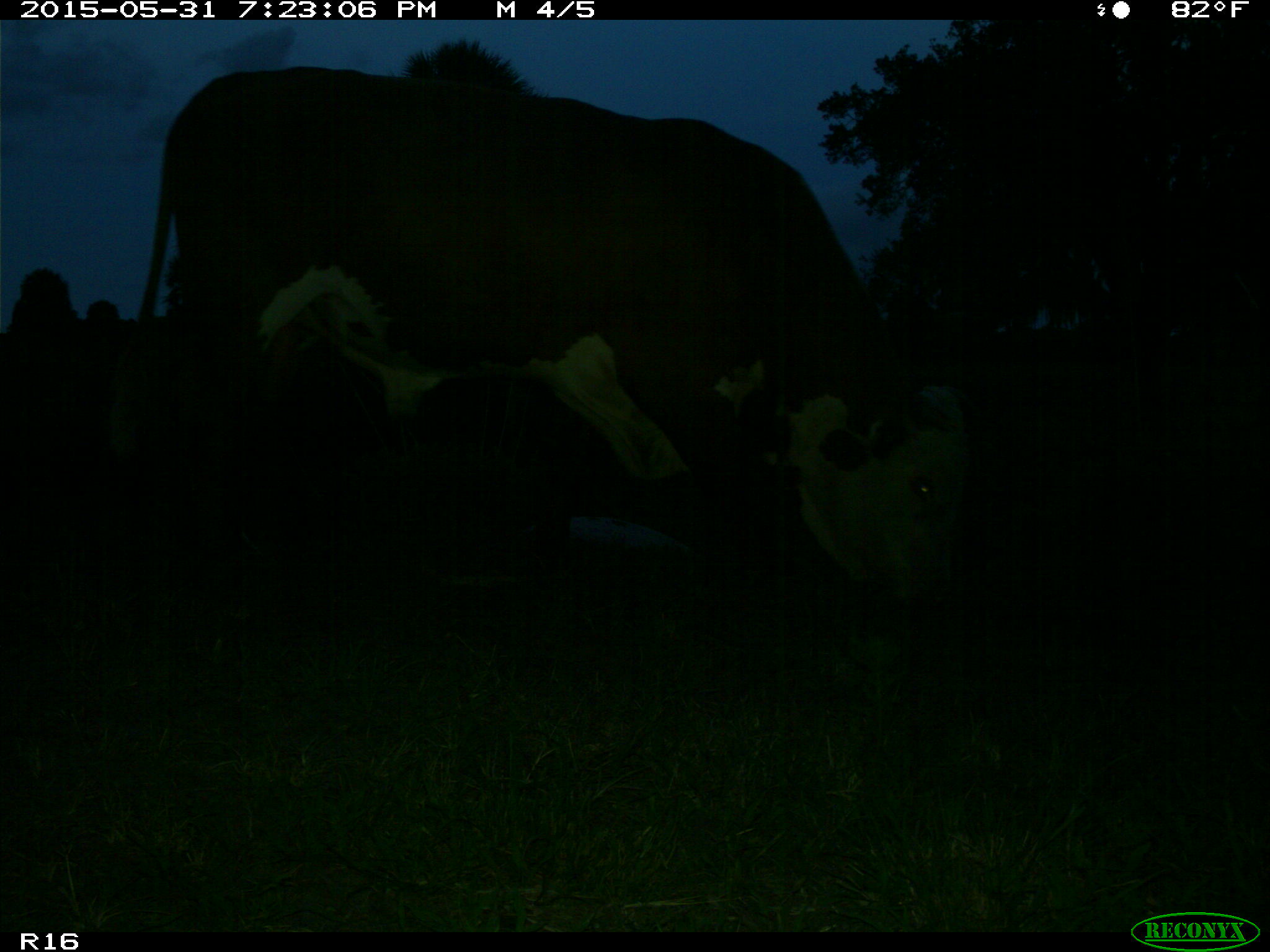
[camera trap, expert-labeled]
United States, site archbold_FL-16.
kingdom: Animalia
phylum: Chordata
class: Mammalia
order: Artiodactyla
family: Bovidae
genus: Bos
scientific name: Bos taurus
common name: domestic cow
Bos taurus (domestic cow).